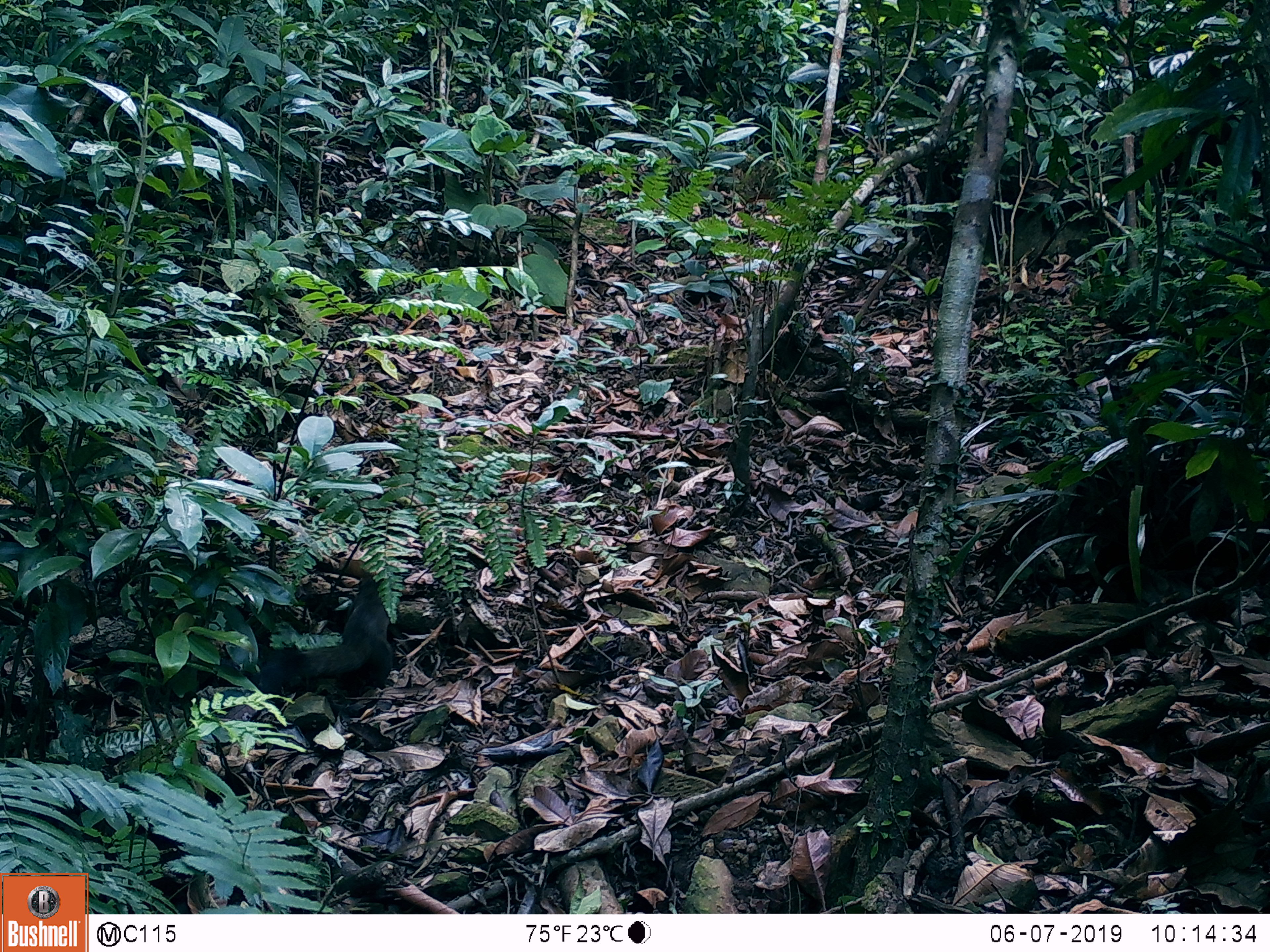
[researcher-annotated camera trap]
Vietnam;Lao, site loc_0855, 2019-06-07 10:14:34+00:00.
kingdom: Animalia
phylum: Chordata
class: Mammalia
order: Rodentia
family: Sciuridae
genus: Sciurus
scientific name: Sciurus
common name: squirrel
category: unidentified squirrel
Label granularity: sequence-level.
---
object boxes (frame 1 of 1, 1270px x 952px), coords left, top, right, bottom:
unidentified squirrel: 256, 571, 393, 695